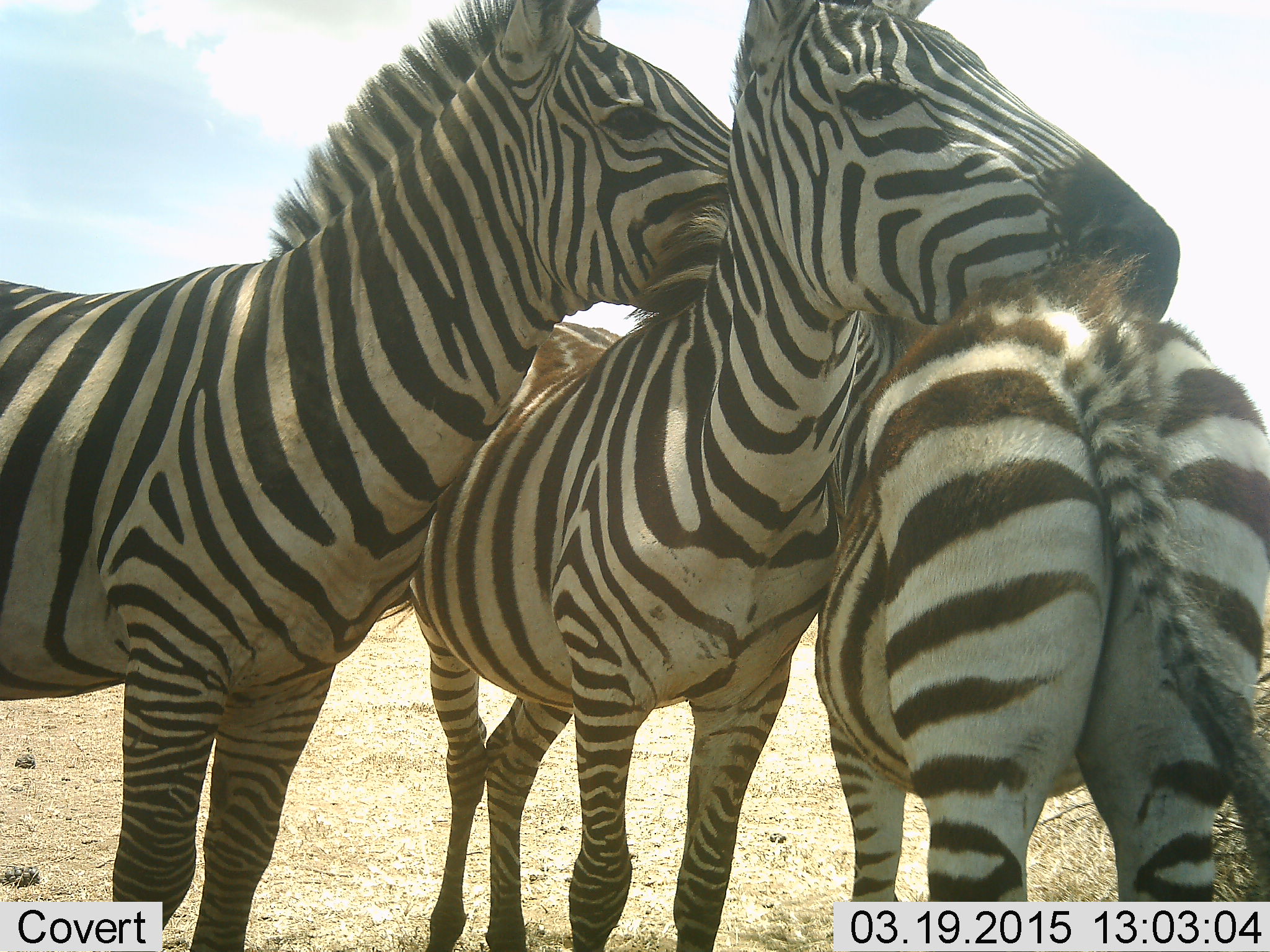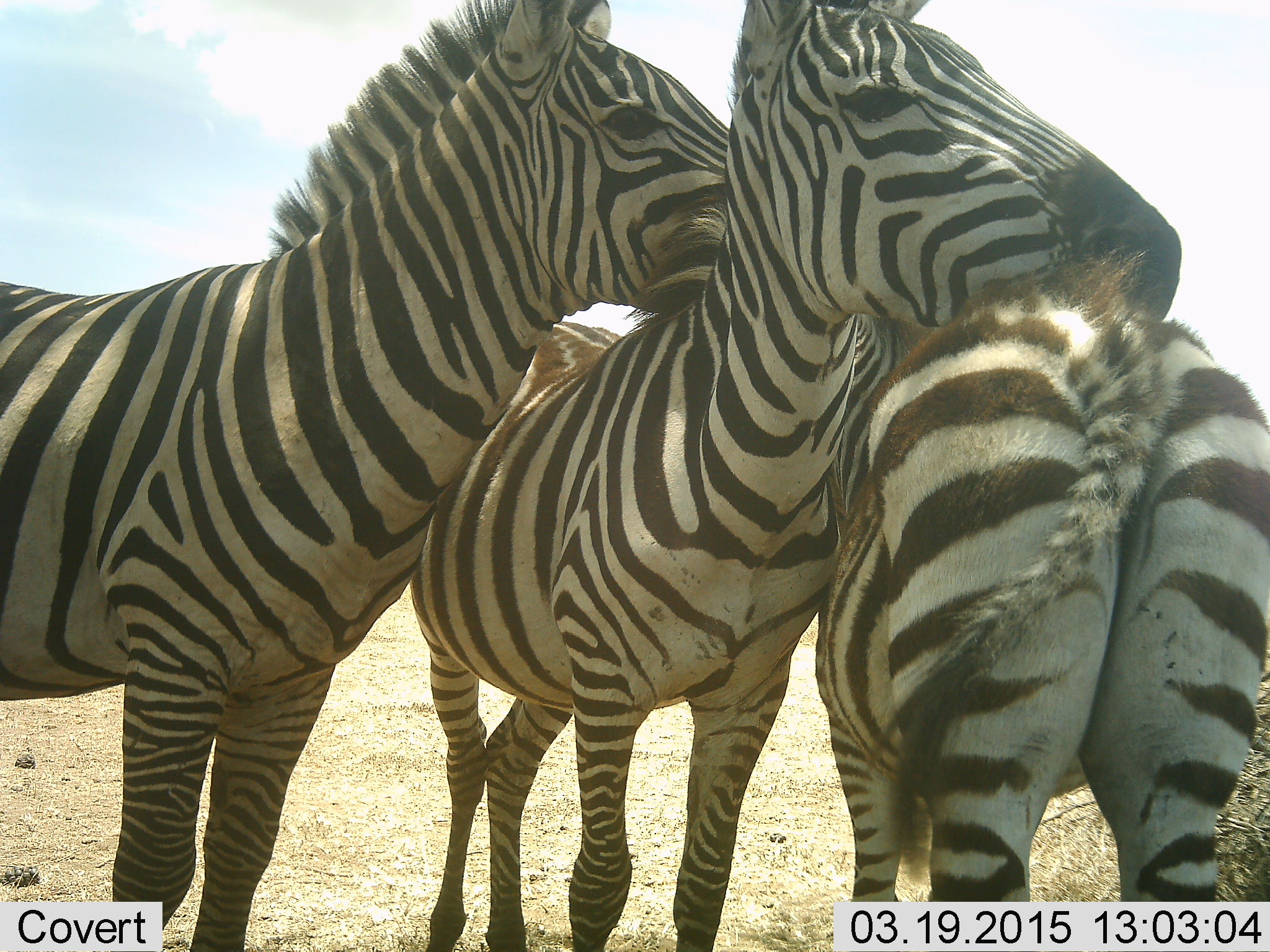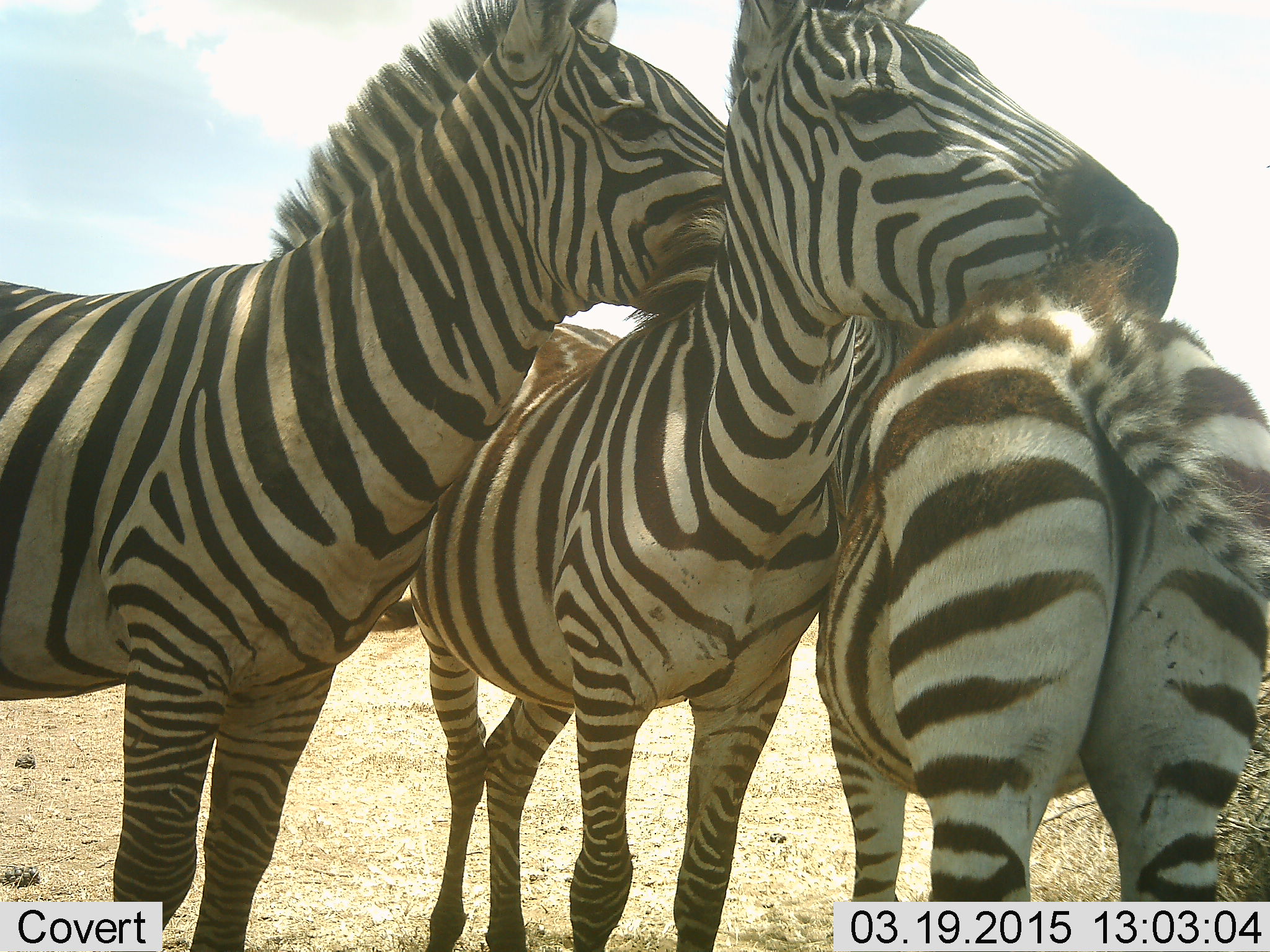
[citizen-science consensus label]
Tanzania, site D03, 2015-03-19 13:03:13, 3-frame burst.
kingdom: Animalia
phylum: Chordata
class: Mammalia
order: Perissodactyla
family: Equidae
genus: Equus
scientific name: Equus quagga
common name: plains zebra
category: zebra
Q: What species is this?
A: Zebra (plains zebra) (Equus quagga).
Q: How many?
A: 3.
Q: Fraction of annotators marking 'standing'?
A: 70%.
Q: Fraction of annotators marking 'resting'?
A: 10%.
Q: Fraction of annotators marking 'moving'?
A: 0%.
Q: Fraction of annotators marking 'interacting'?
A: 60%.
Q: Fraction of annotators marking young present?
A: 0%.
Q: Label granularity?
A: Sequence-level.